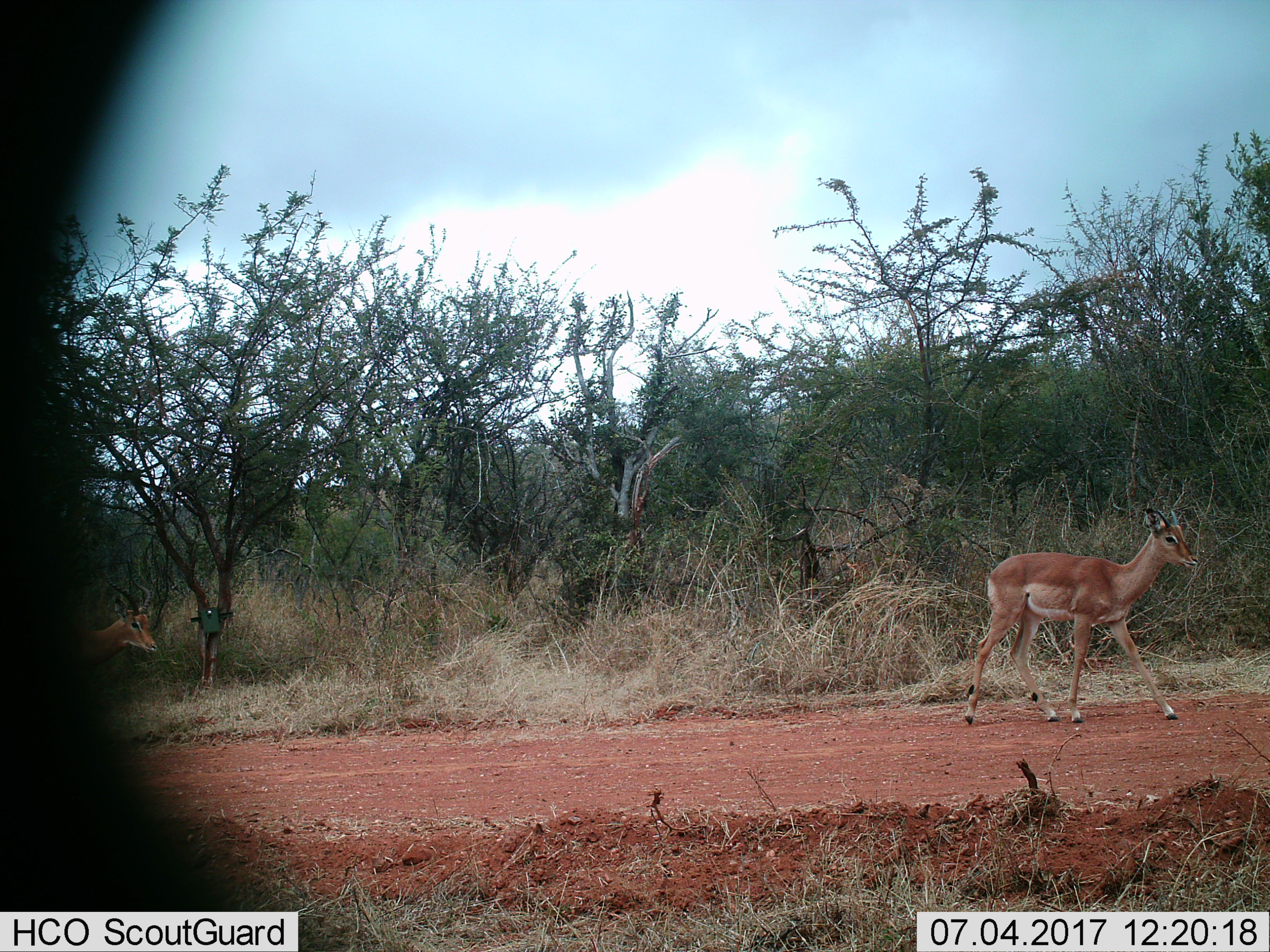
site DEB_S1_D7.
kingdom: Animalia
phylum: Chordata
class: Mammalia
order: Artiodactyla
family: Bovidae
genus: Aepyceros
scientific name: Aepyceros melampus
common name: impala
Impala (Aepyceros melampus), count 1. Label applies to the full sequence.